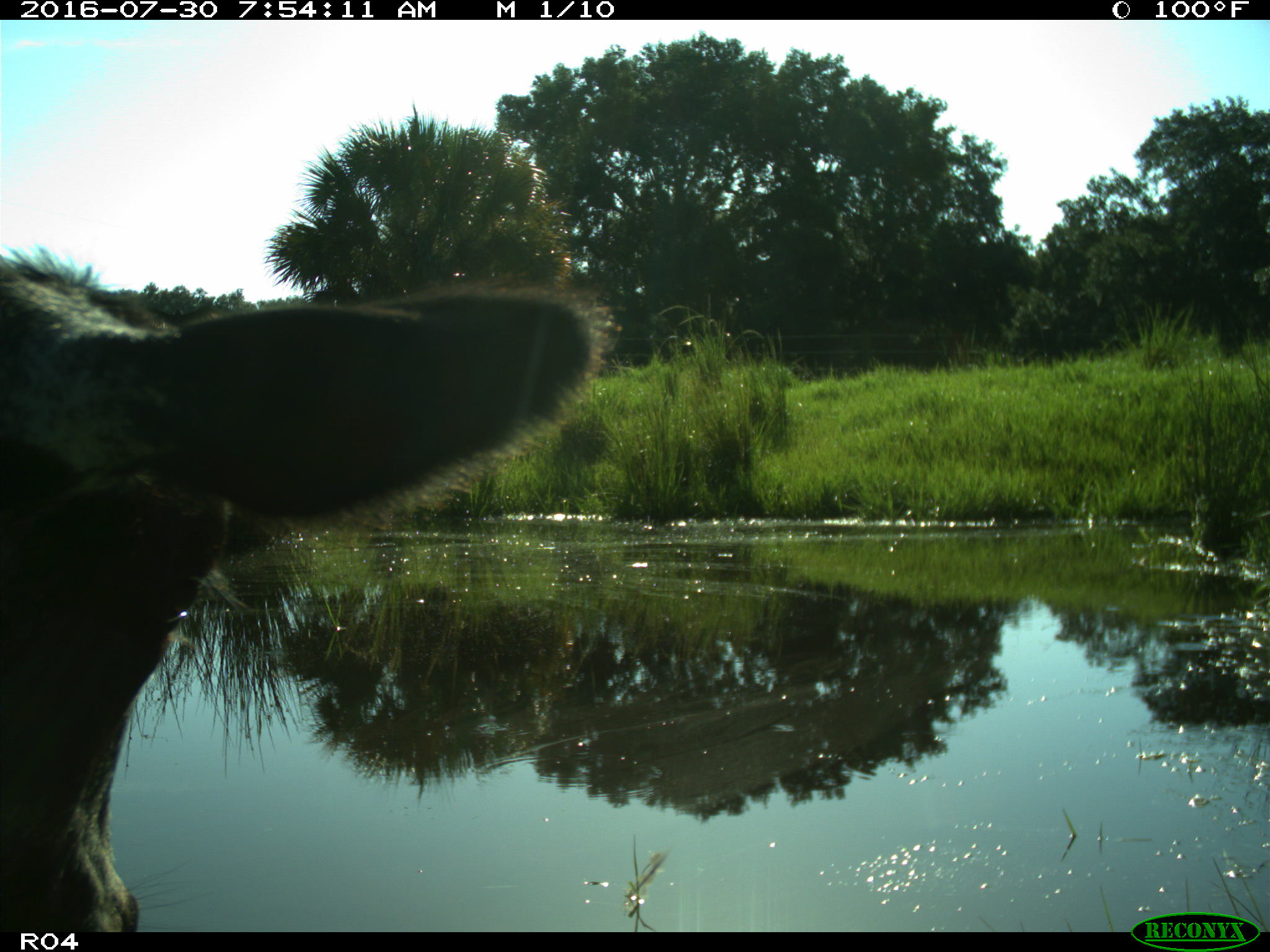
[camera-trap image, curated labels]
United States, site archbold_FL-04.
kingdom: Animalia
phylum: Chordata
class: Mammalia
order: Artiodactyla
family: Bovidae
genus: Bos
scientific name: Bos taurus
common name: domestic cow